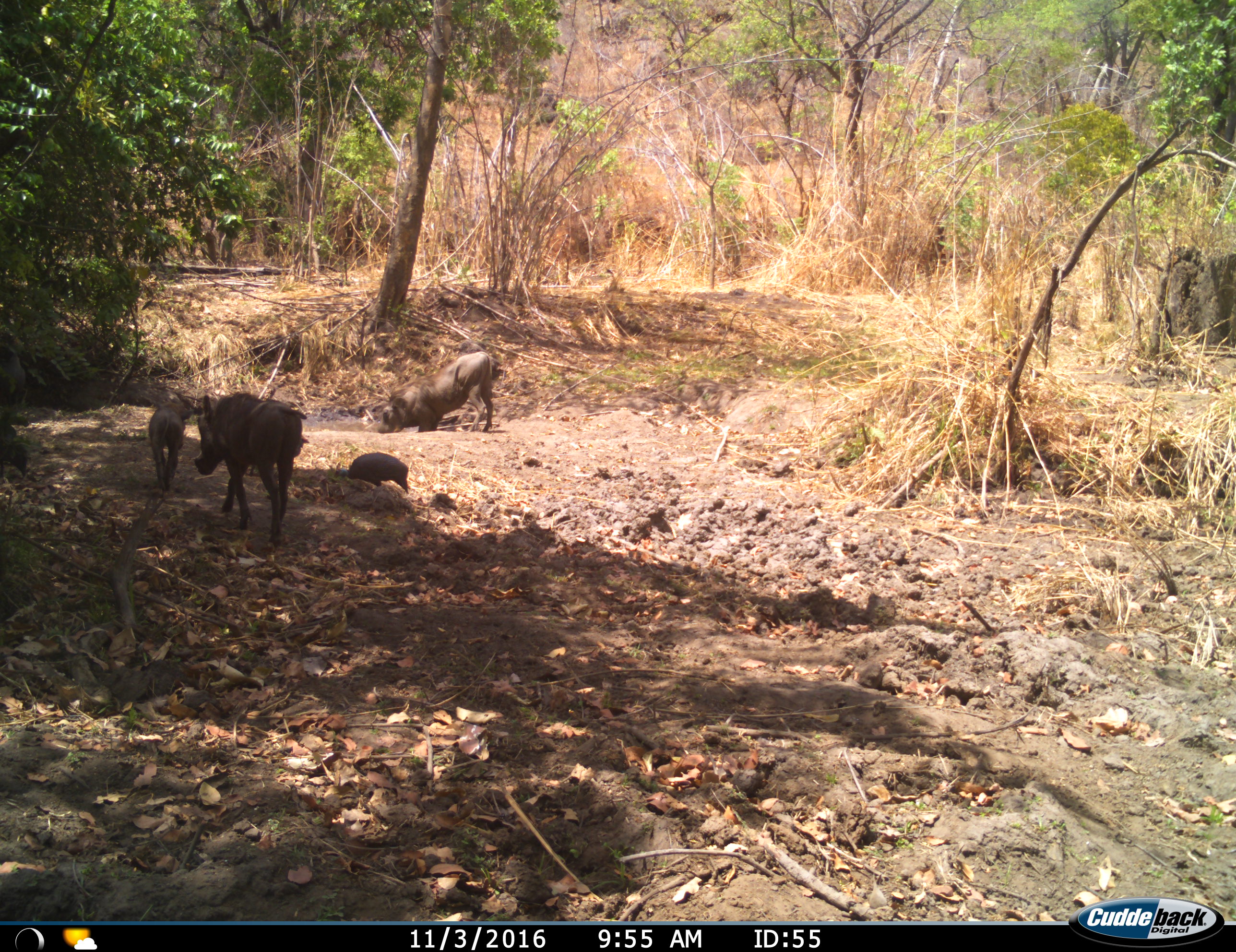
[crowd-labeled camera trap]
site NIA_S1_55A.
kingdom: Animalia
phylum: Chordata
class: Mammalia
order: Artiodactyla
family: Suidae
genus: Phacochoerus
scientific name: Phacochoerus africanus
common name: warthog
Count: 4.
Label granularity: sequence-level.